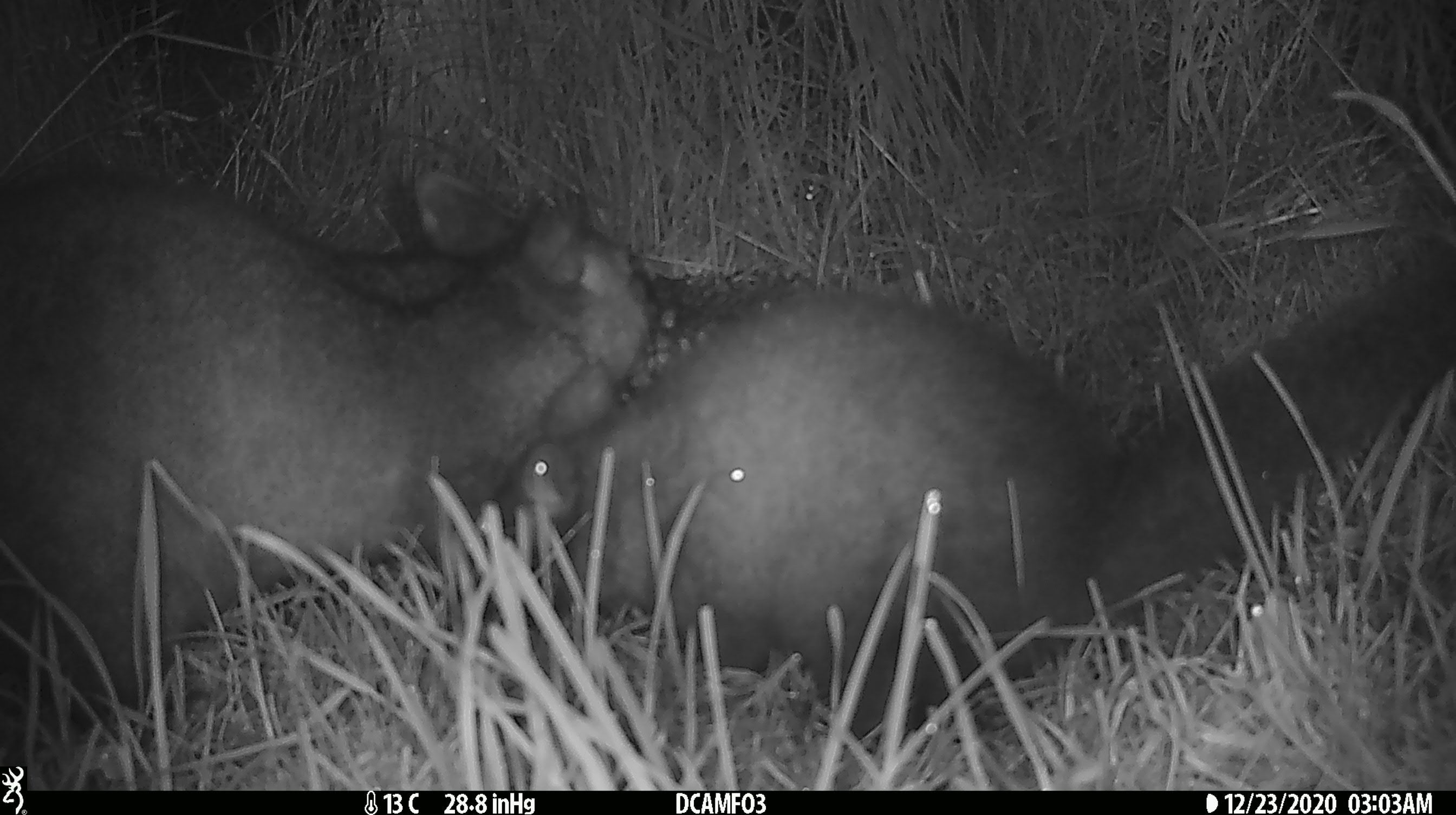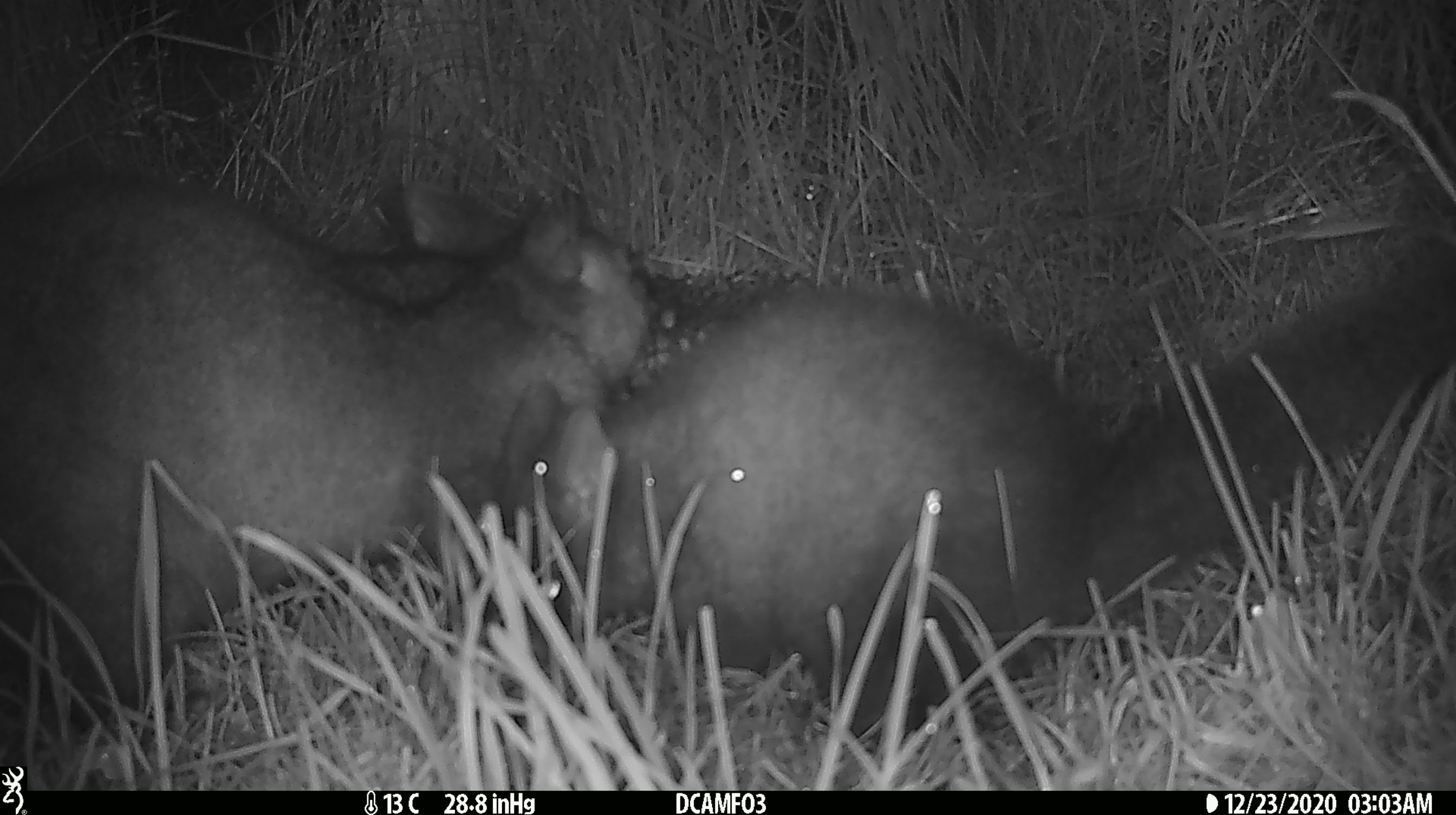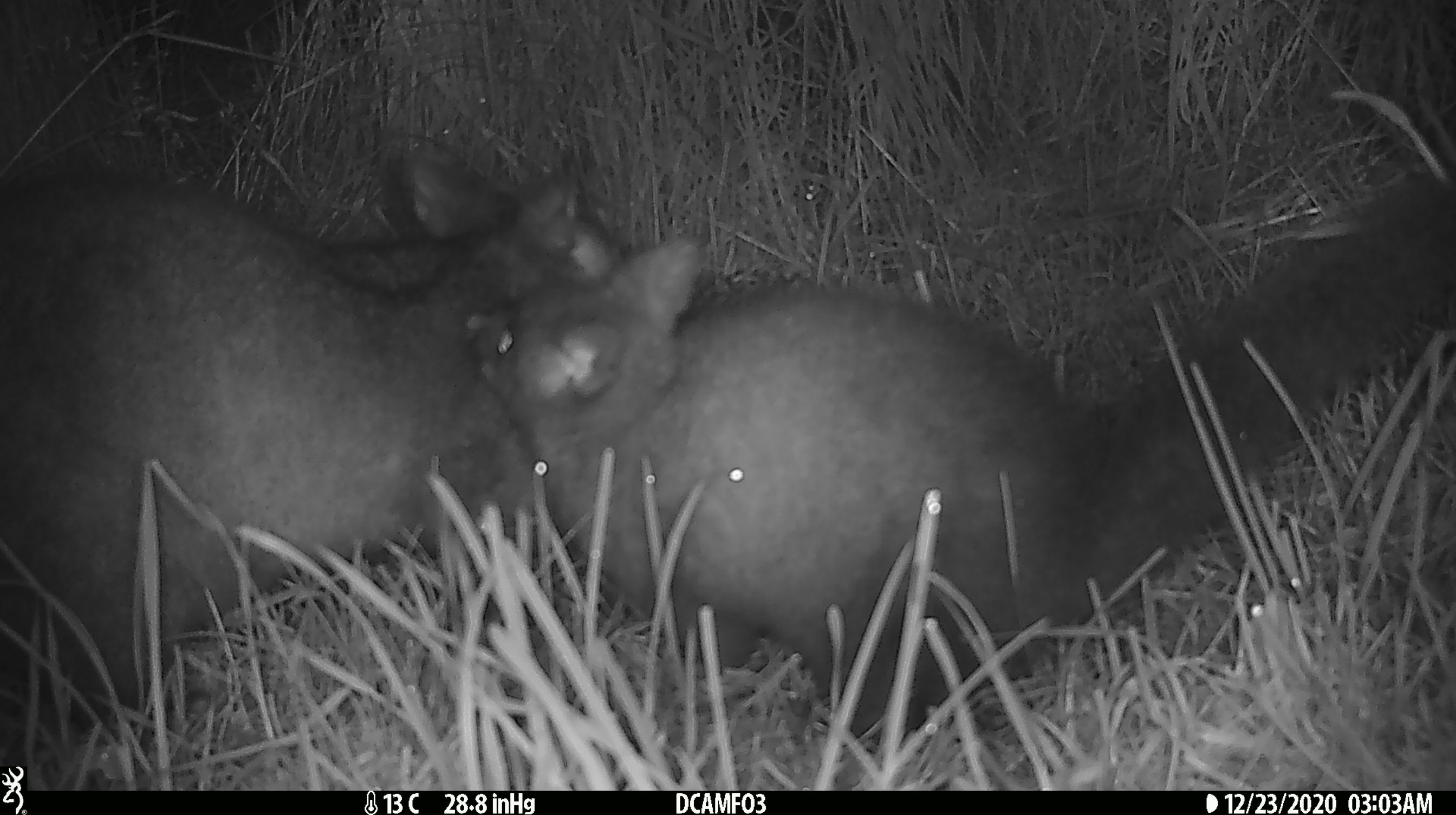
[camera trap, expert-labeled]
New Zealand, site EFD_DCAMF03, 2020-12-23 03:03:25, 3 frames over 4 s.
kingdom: Animalia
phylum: Chordata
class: Mammalia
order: Diprotodontia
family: Phalangeridae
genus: Trichosurus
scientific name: Trichosurus vulpecula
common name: common brushtail possum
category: possum